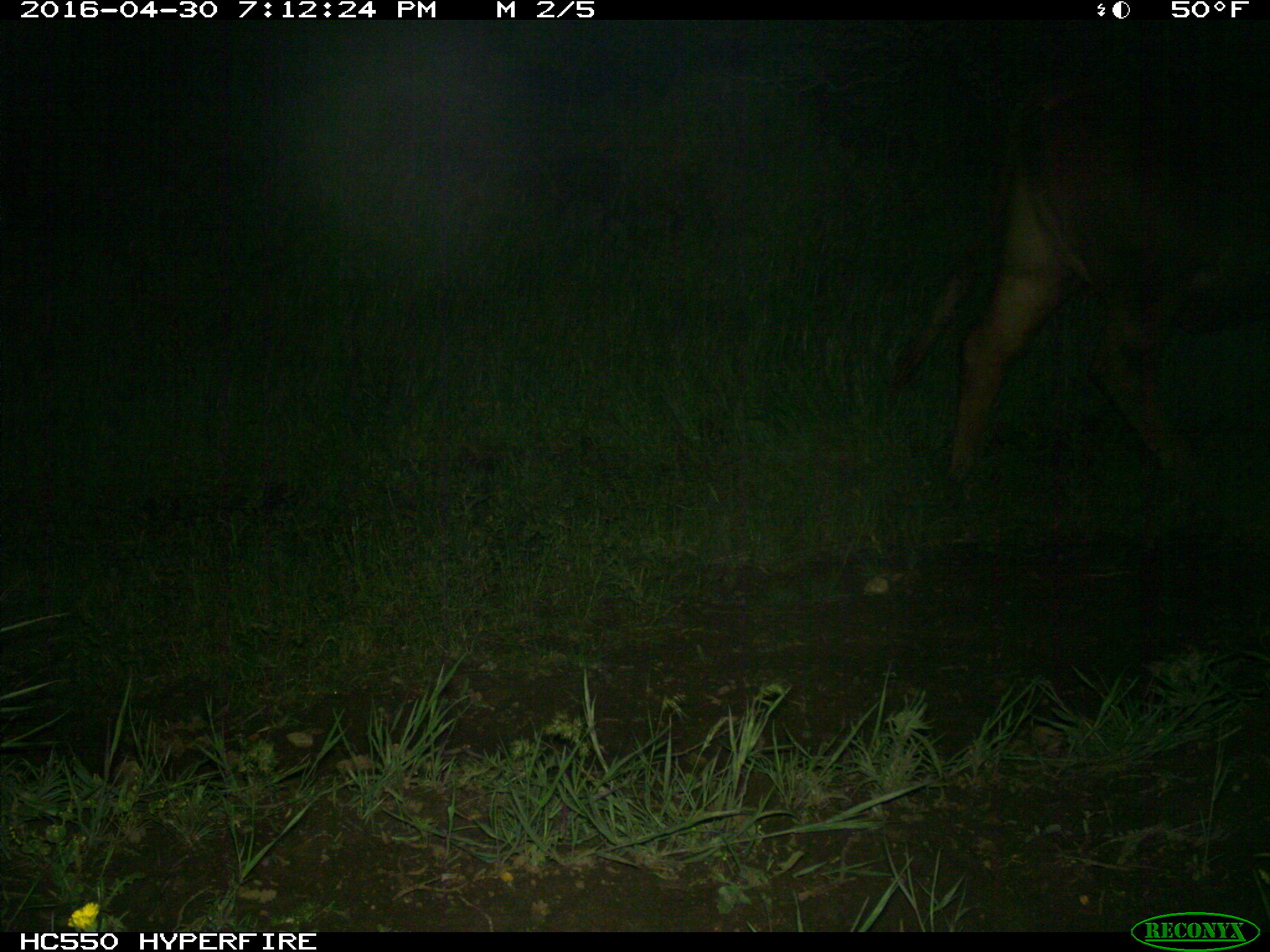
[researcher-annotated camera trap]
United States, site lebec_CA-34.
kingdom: Animalia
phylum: Chordata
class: Mammalia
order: Artiodactyla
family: Bovidae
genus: Bos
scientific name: Bos taurus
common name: domestic cow